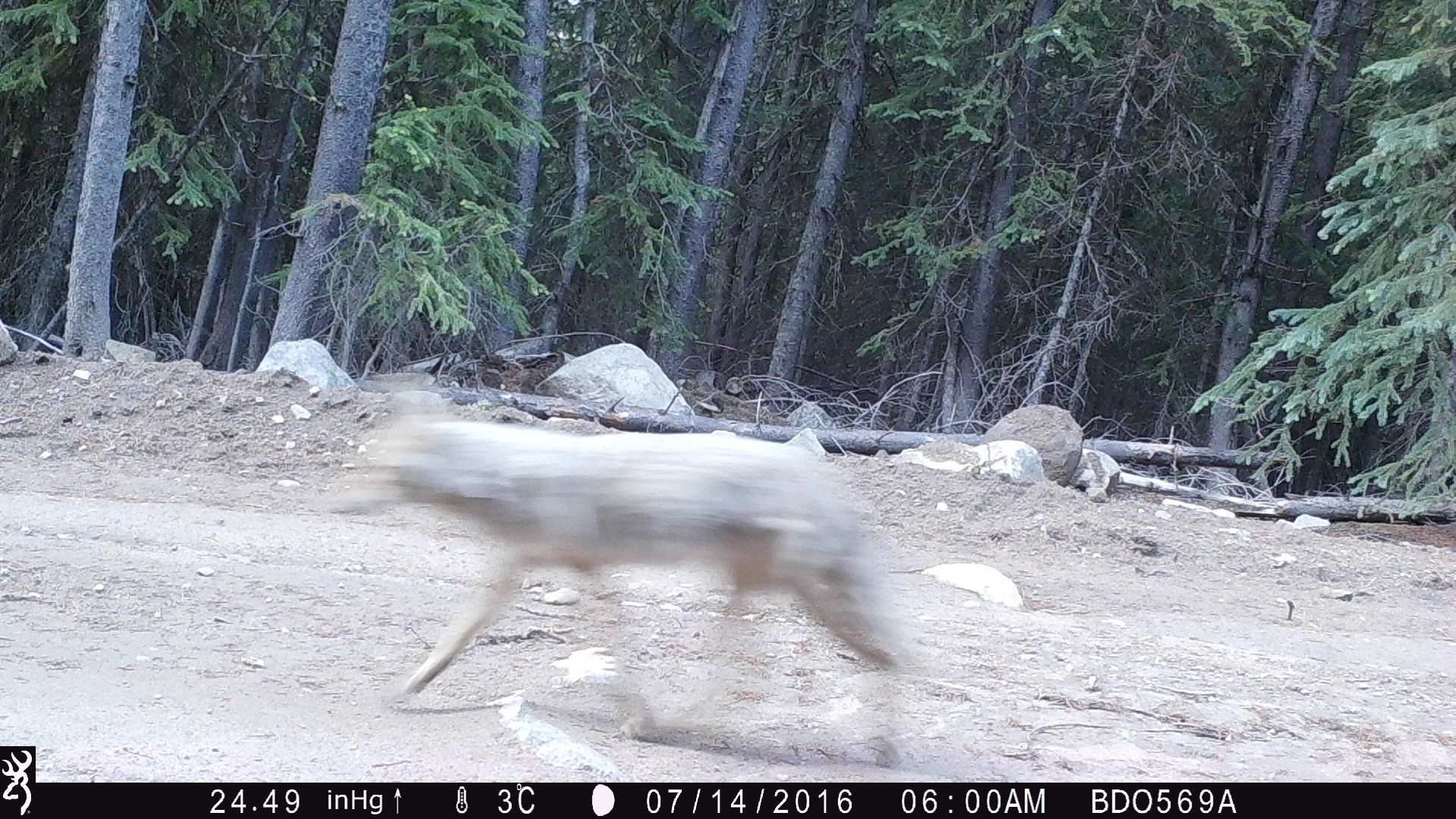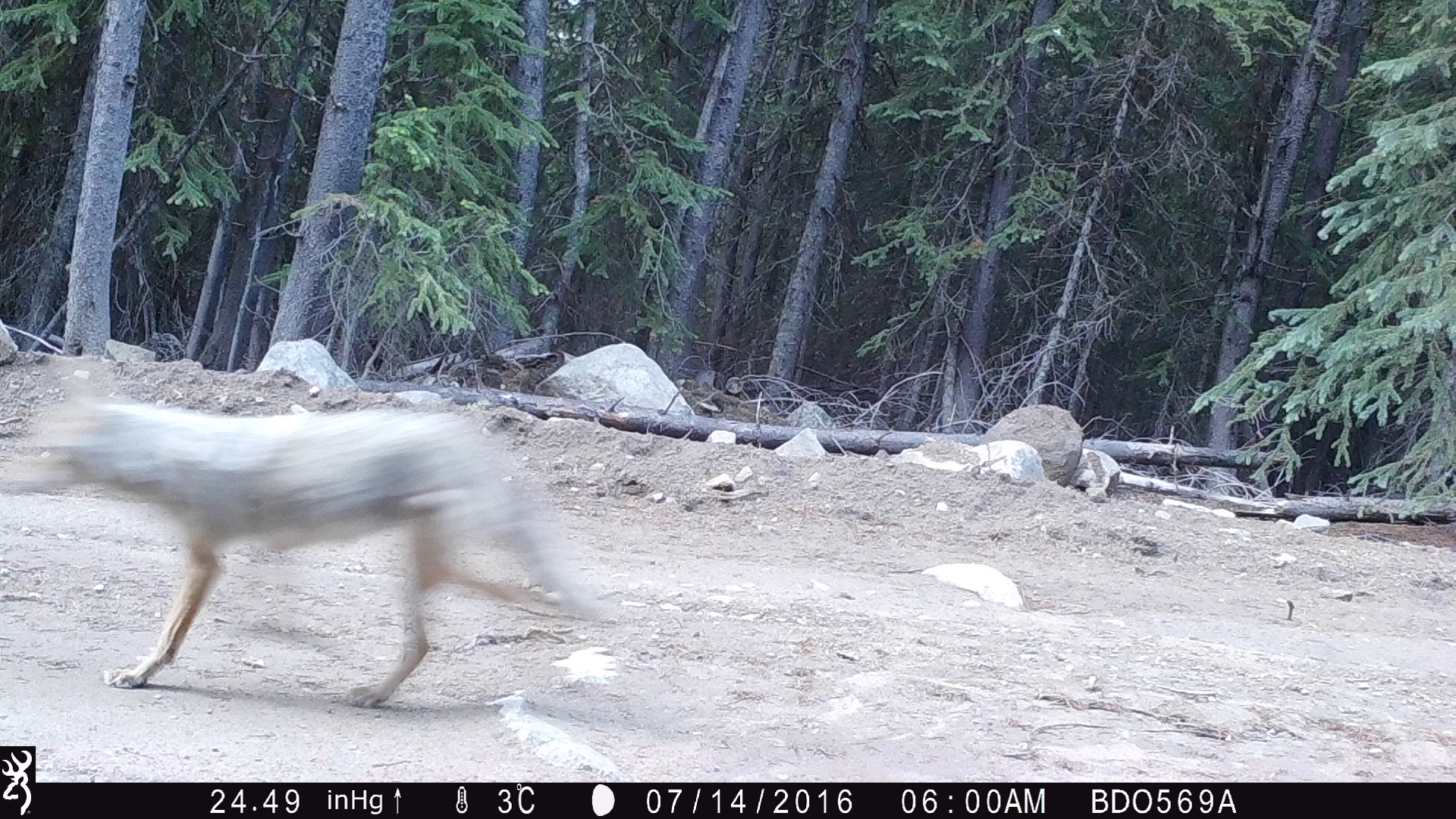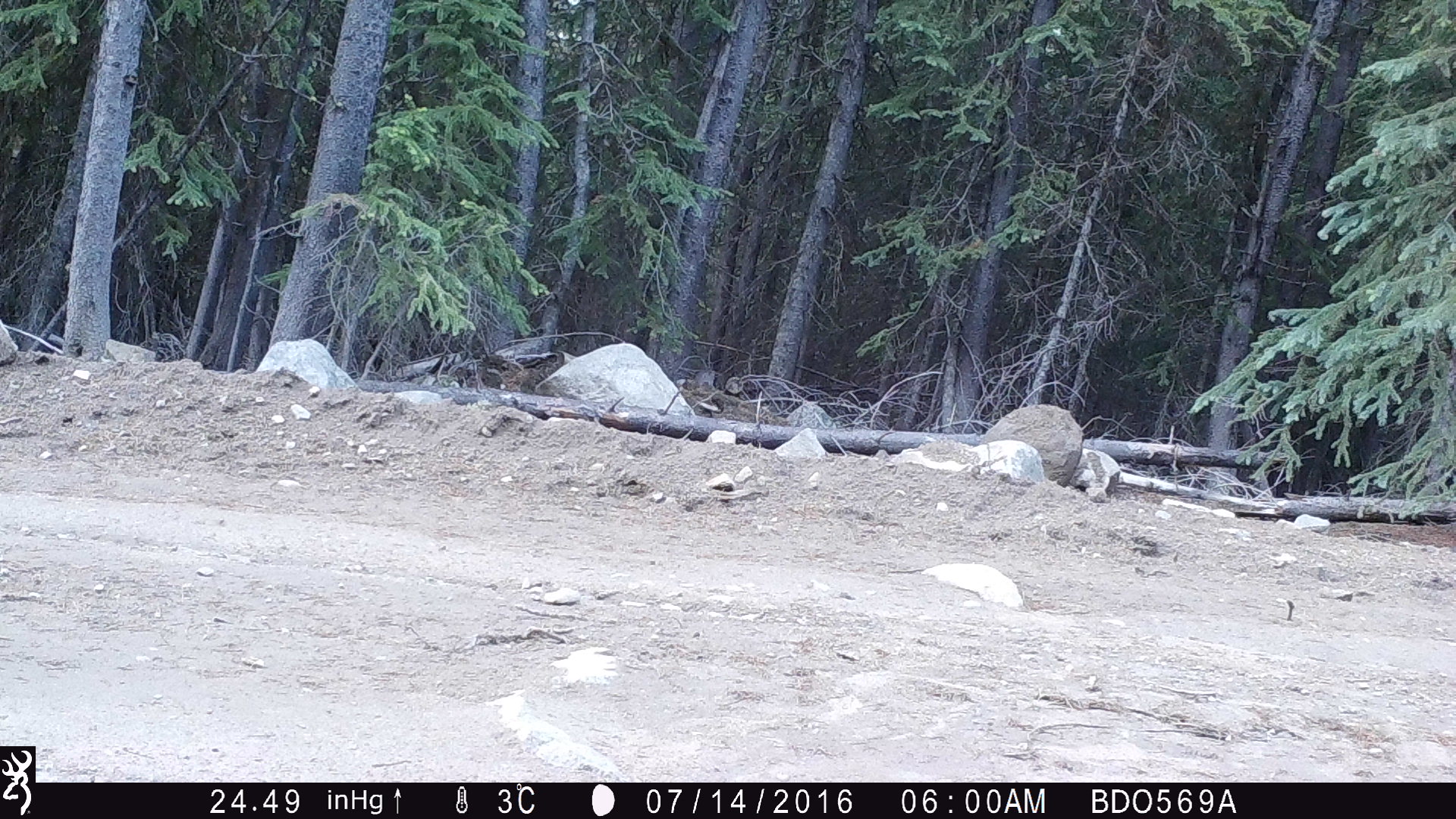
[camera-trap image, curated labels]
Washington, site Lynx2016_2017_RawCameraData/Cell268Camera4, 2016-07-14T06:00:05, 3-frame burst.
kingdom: Animalia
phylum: Chordata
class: Mammalia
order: Carnivora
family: Canidae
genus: Canis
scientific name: Canis latrans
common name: coyote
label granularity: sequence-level